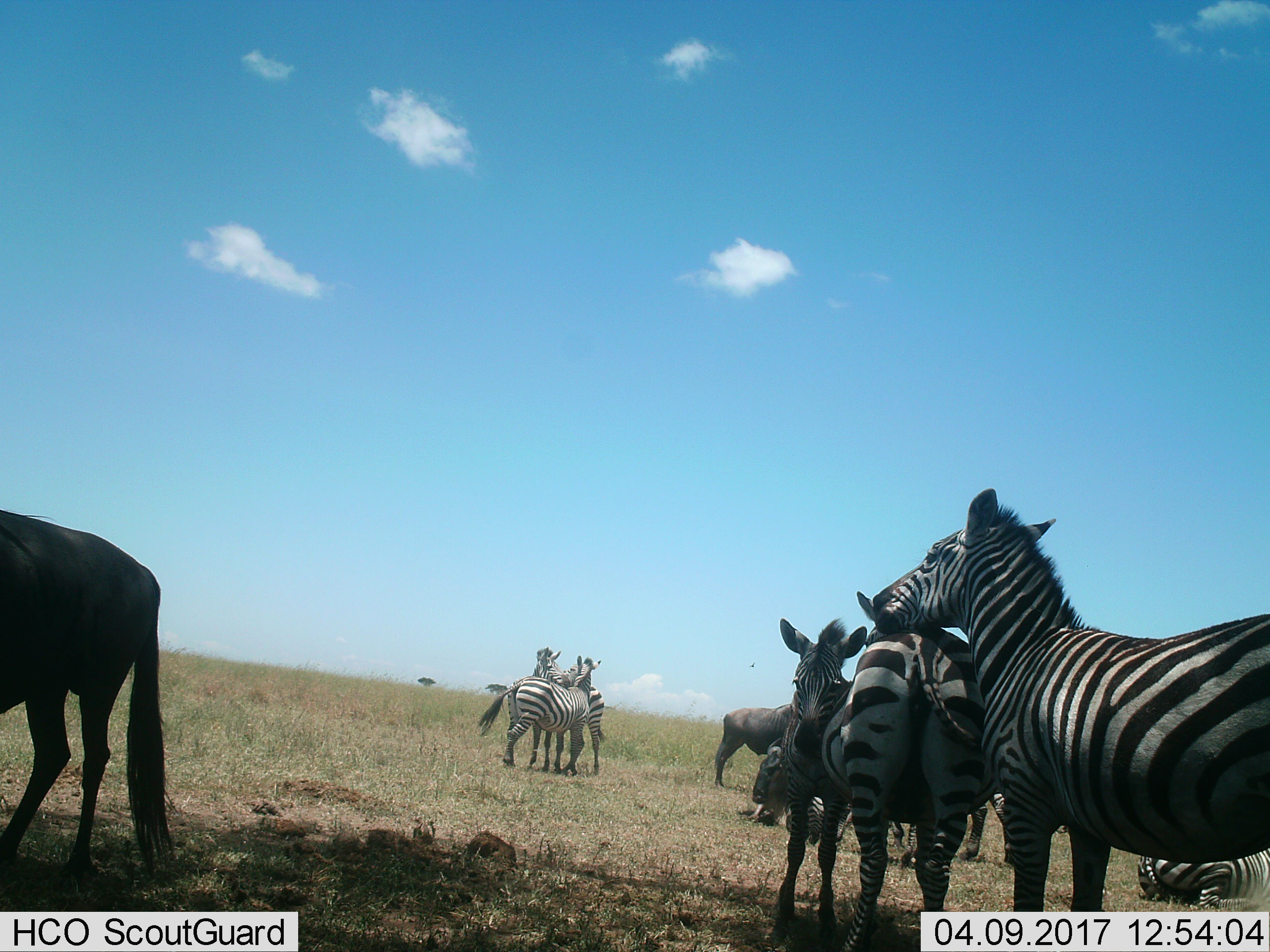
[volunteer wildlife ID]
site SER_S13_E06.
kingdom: Animalia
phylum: Chordata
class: Mammalia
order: Artiodactyla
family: Bovidae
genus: Connochaetes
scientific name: Connochaetes taurinus taurinus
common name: blue wildebeest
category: wildebeestblue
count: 3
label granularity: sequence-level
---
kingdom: Animalia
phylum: Chordata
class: Mammalia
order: Perissodactyla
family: Equidae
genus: Equus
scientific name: Equus quagga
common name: plains zebra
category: zebraplains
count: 8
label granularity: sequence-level